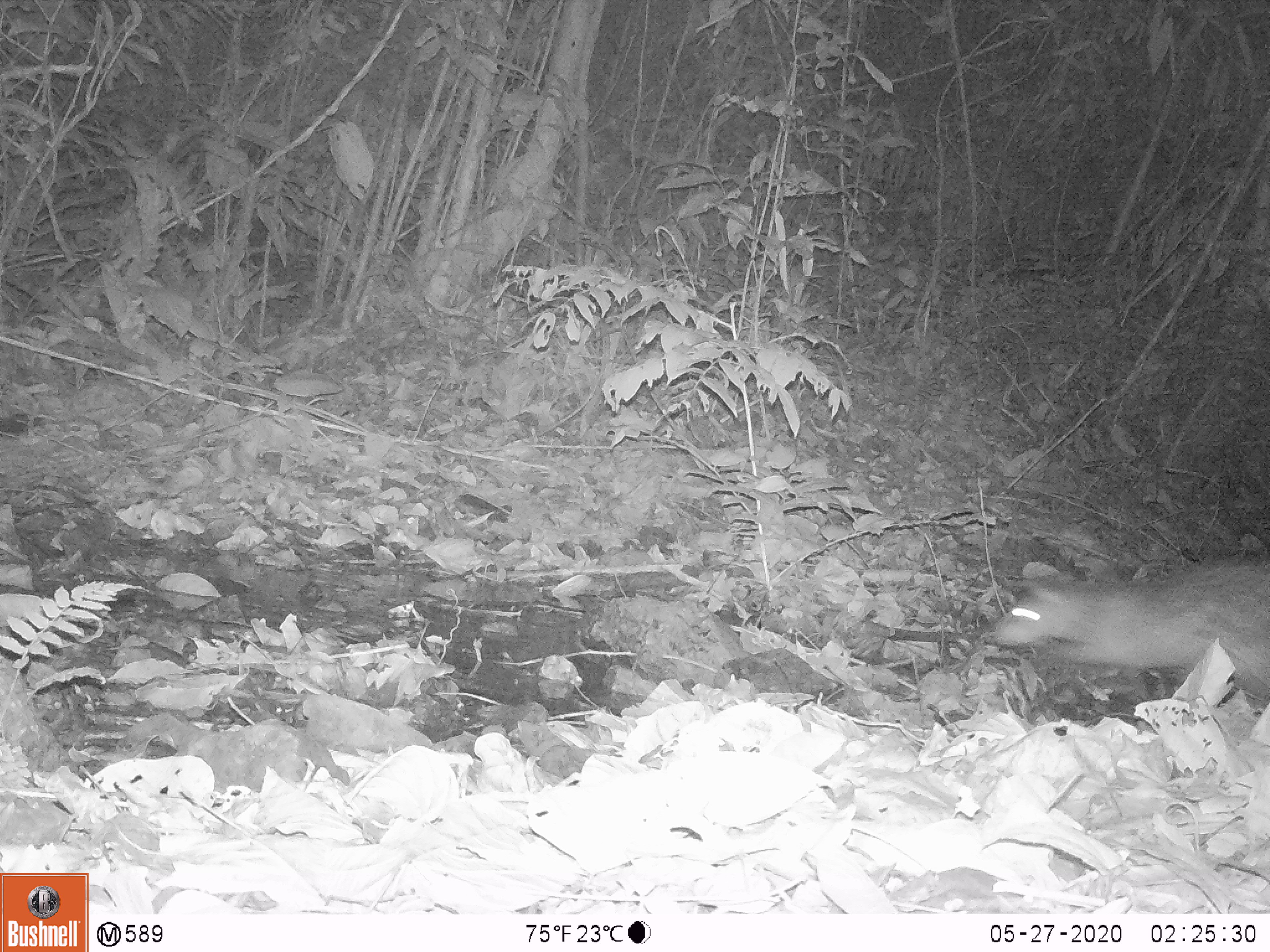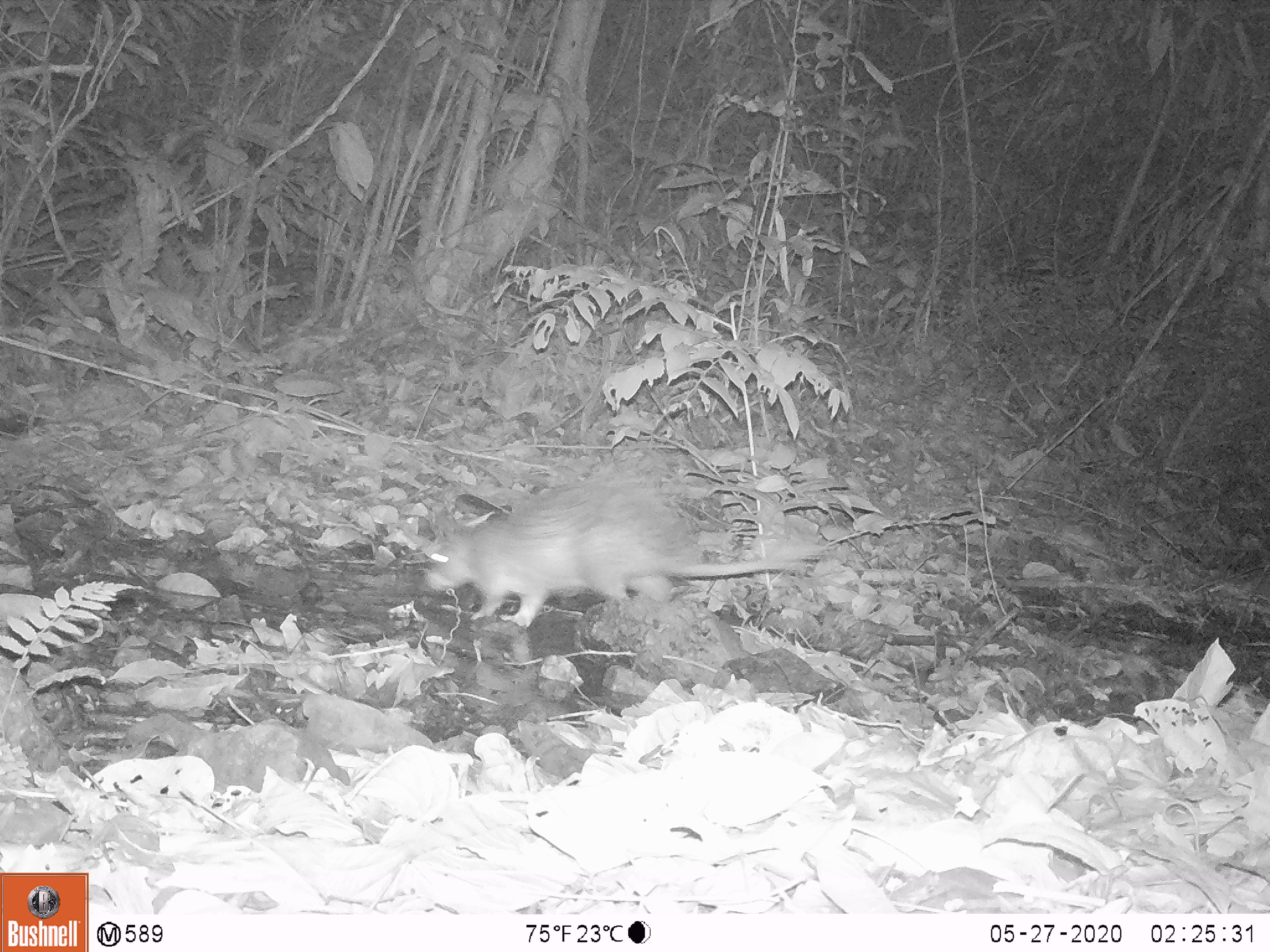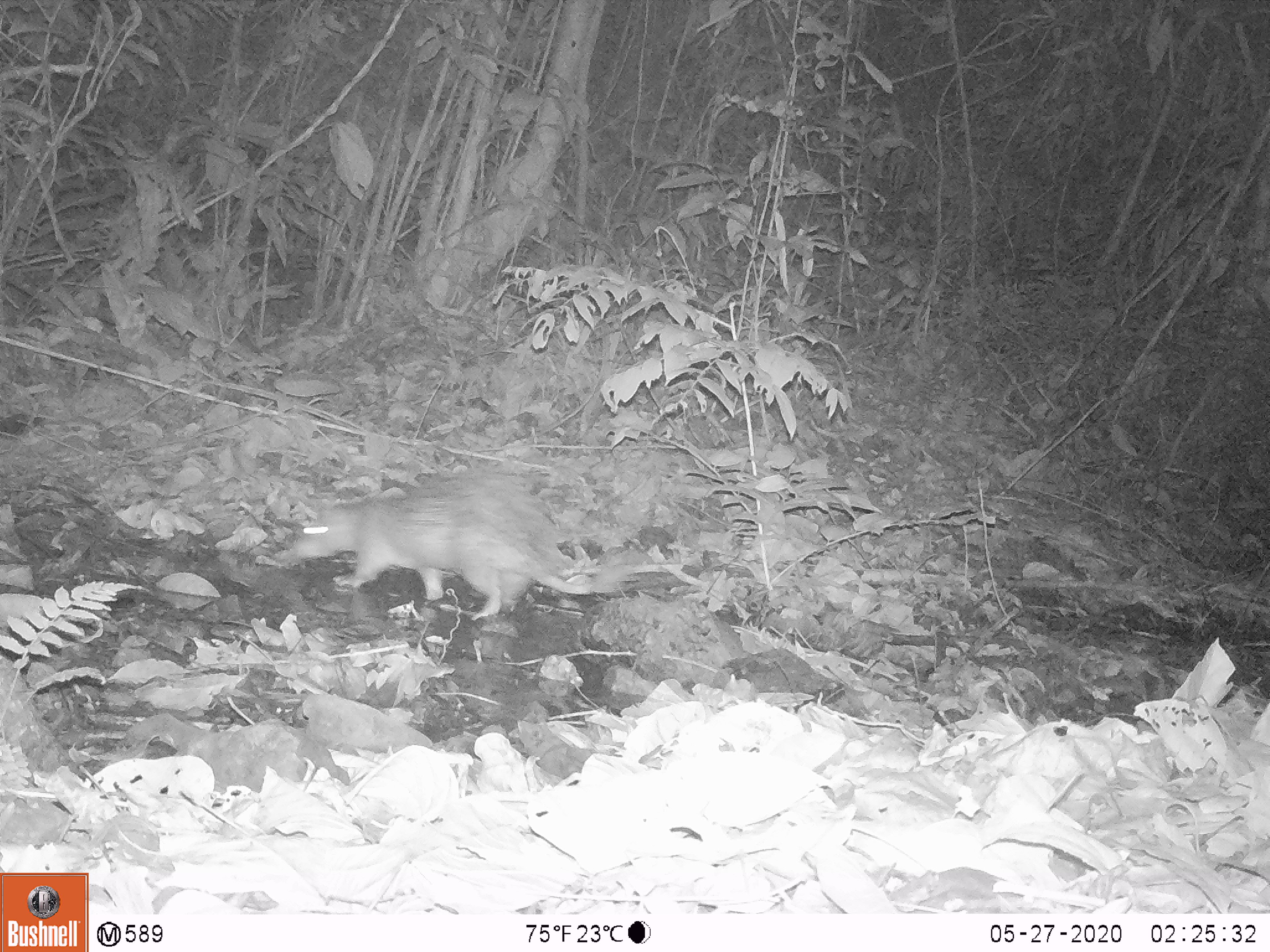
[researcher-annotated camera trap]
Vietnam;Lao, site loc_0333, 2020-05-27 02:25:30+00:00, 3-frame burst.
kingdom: Animalia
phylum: Chordata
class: Mammalia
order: Rodentia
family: Hystricidae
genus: Atherurus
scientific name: Atherurus macrourus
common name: asiatic brush-tailed porcupine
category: asiatic brush tailed porcupine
Asiatic brush tailed porcupine (asiatic brush-tailed porcupine) (Atherurus macrourus). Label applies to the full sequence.